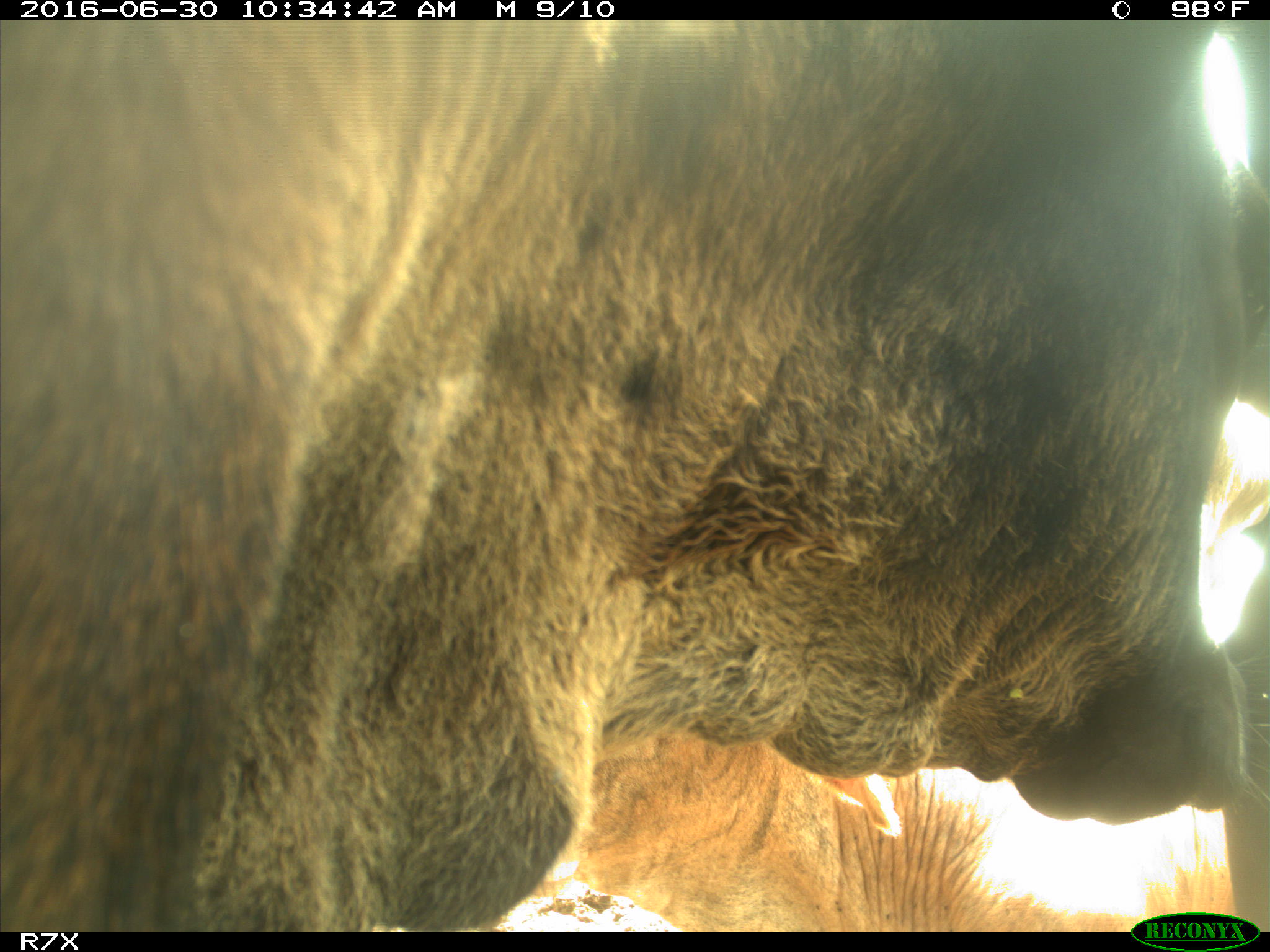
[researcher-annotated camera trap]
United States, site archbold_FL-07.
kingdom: Animalia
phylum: Chordata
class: Mammalia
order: Artiodactyla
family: Bovidae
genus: Bos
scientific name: Bos taurus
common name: domestic cow